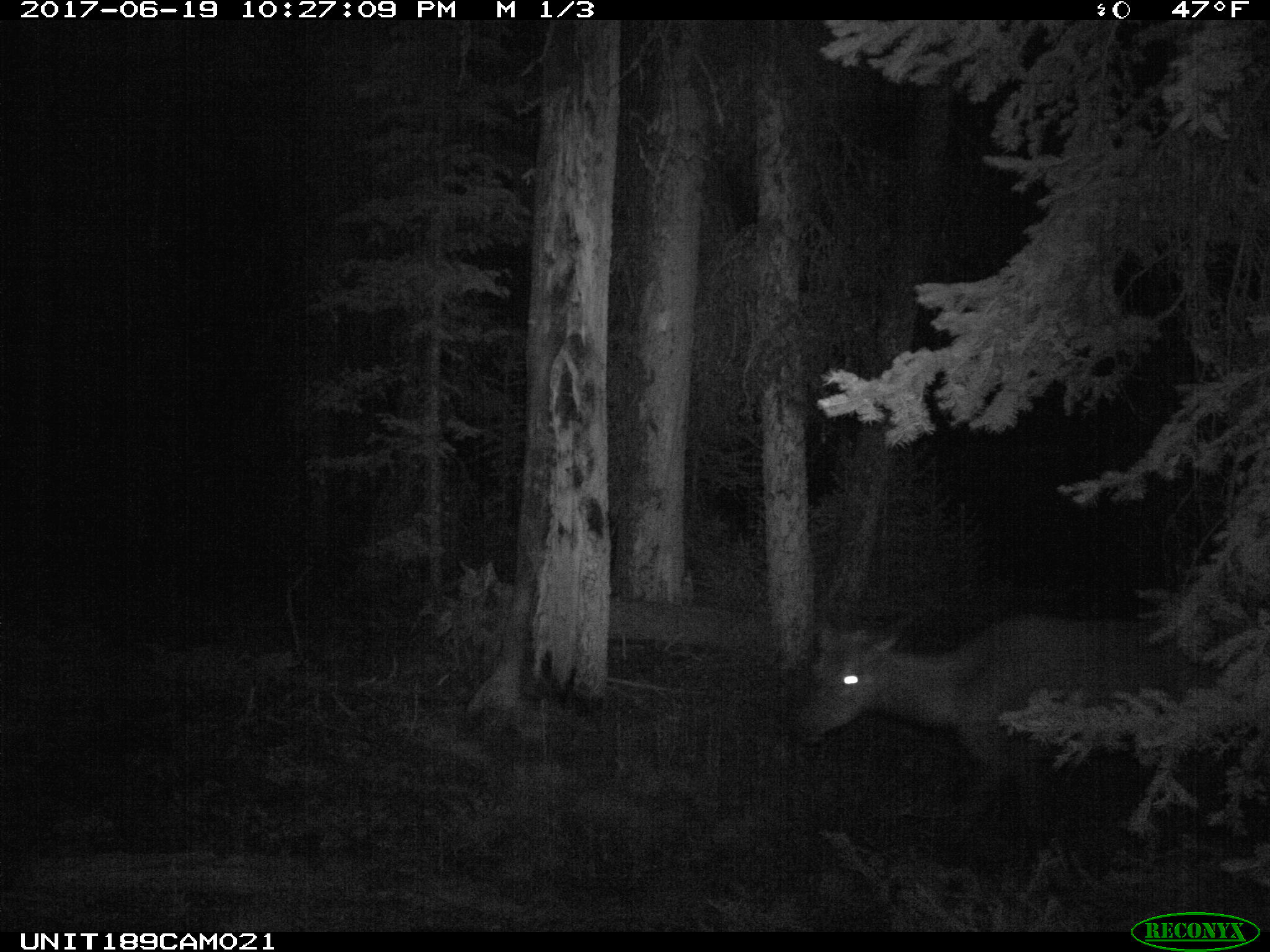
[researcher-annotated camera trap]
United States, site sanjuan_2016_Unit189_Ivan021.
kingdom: Animalia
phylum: Chordata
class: Mammalia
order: Artiodactyla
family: Cervidae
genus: Cervus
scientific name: Cervus elaphus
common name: red deer